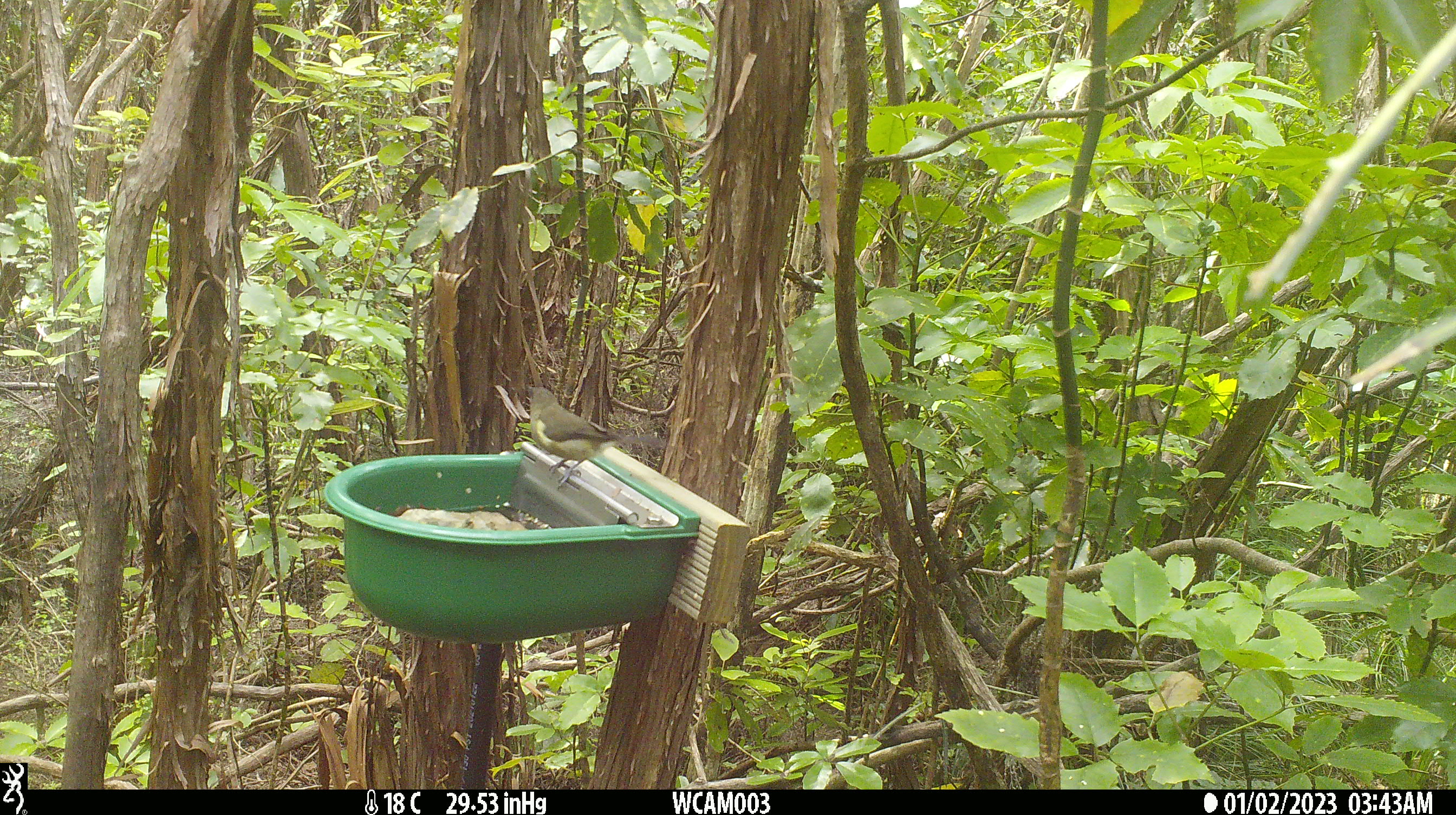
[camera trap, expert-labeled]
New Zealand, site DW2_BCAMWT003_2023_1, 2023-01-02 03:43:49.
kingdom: Animalia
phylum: Chordata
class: Aves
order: Passeriformes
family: Meliphagidae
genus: Anthornis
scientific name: Anthornis melanura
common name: new zealand bellbird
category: bellbird